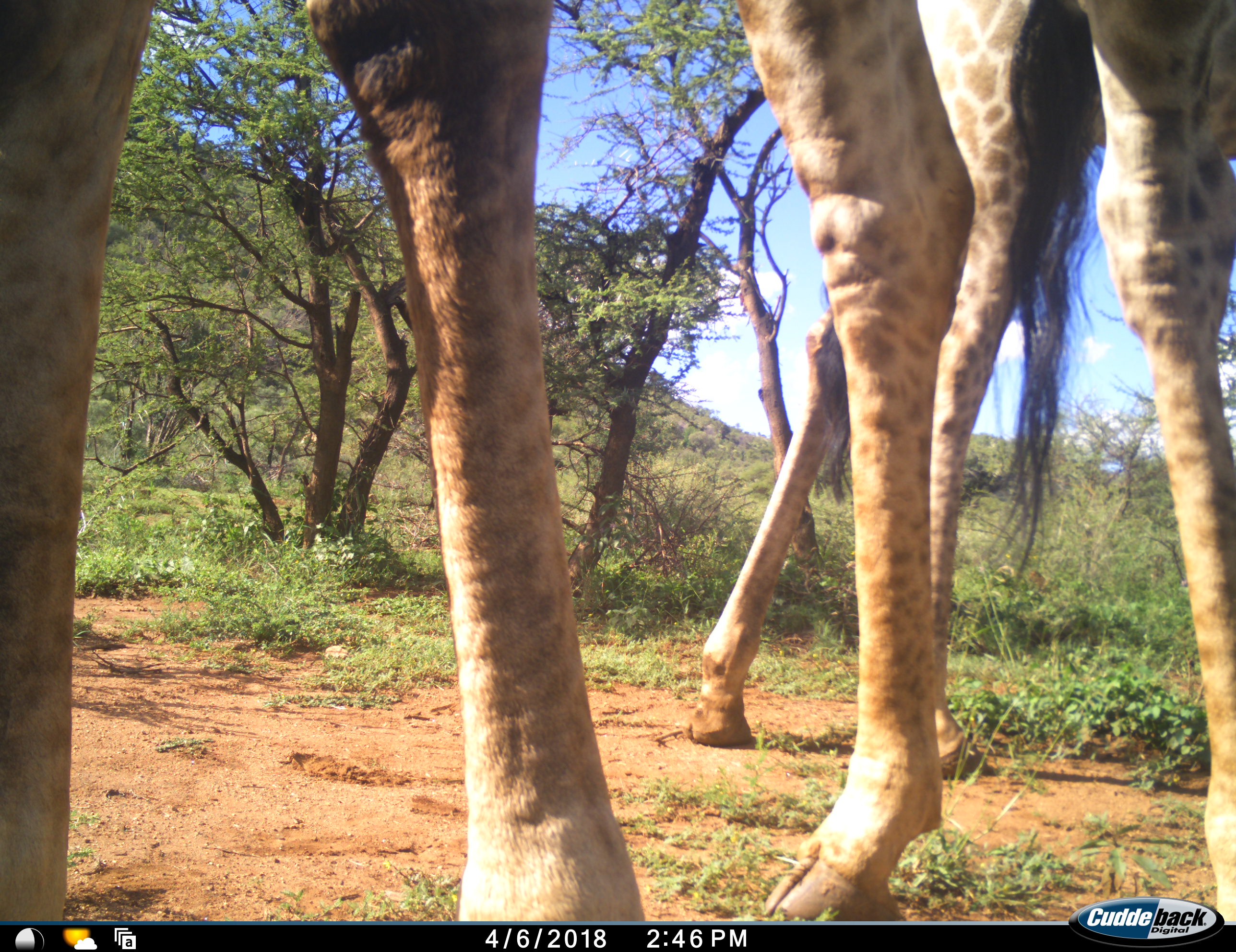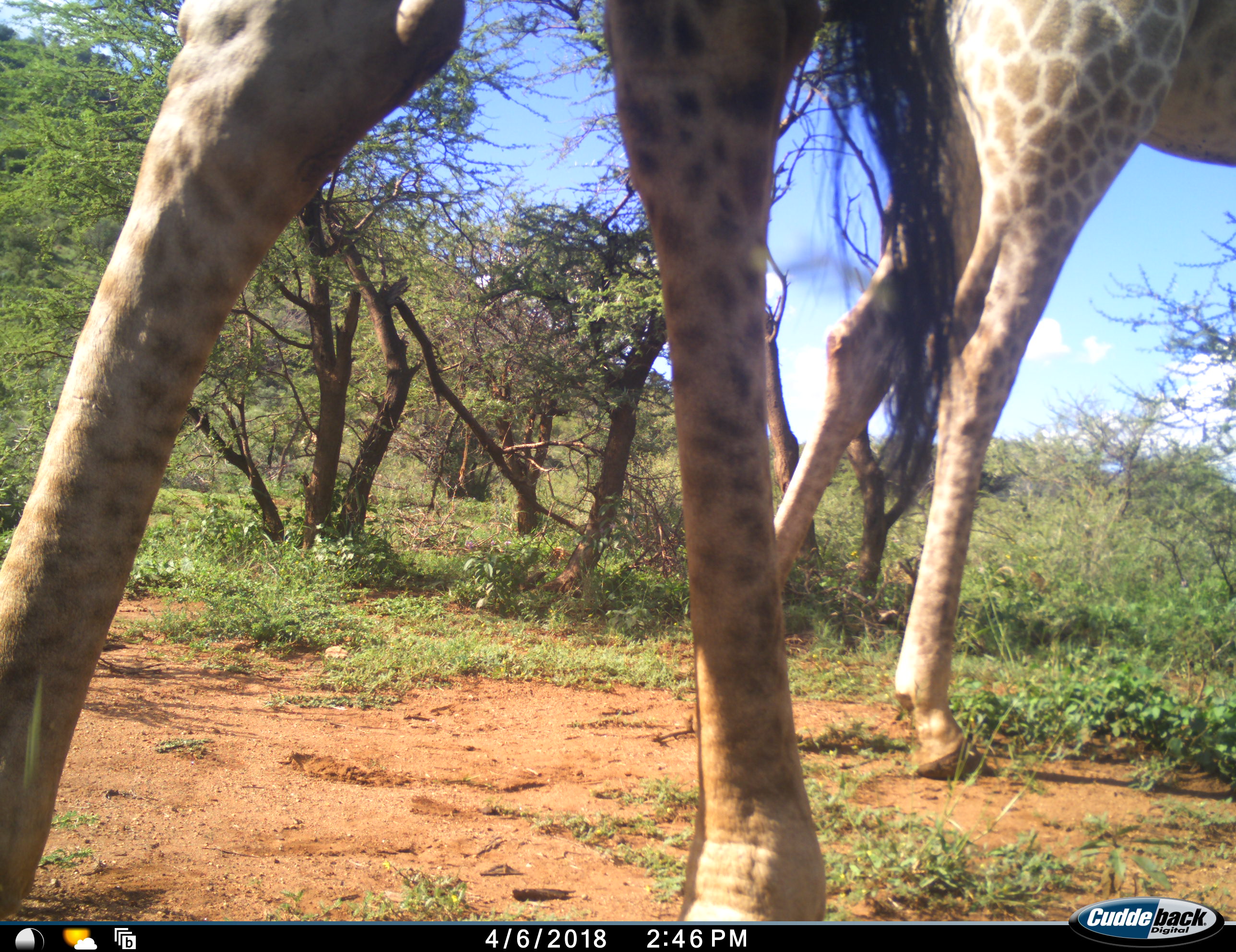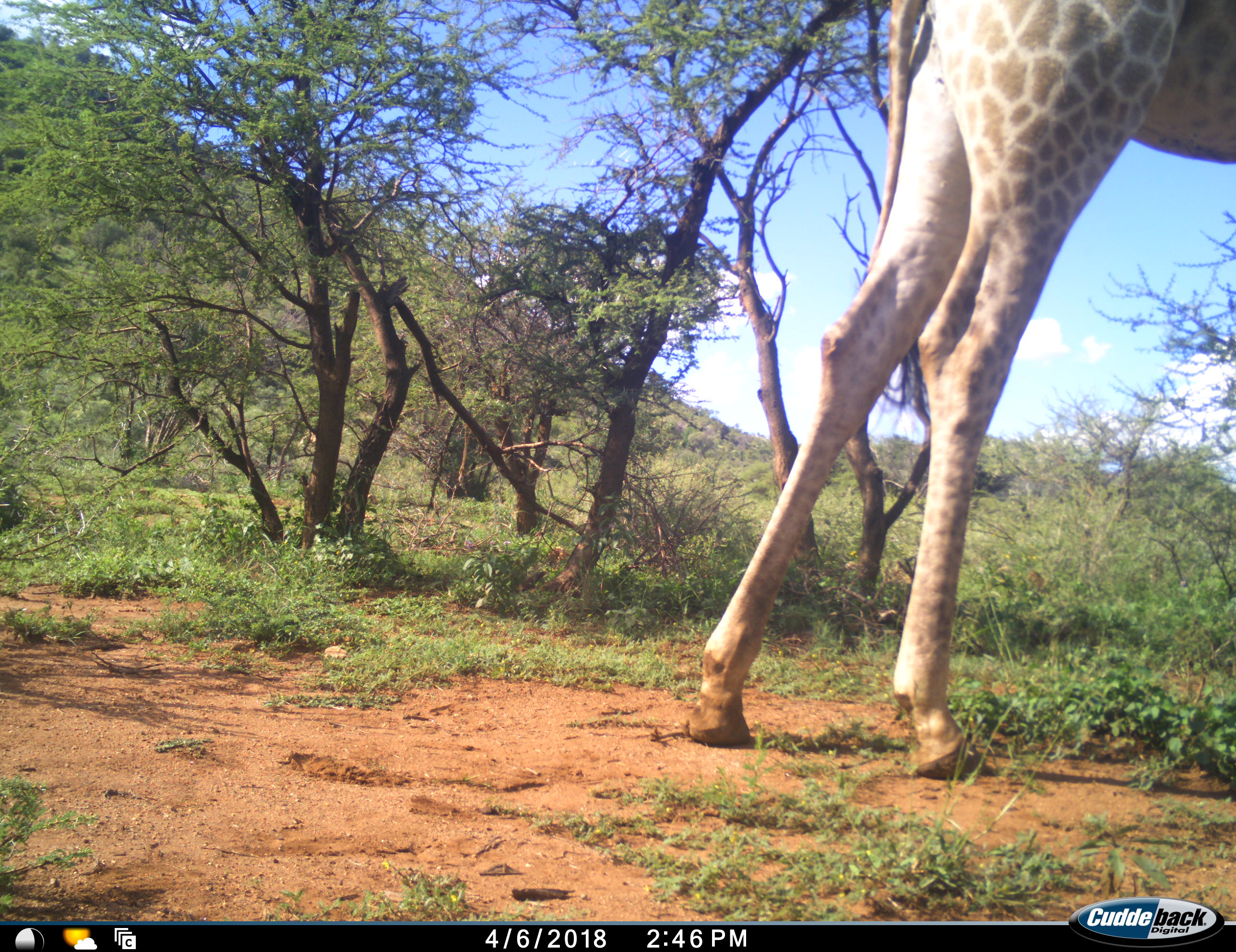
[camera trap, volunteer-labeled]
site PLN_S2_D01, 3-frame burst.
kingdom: Animalia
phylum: Chordata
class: Mammalia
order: Artiodactyla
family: Giraffidae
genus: Giraffa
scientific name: Giraffa camelopardalis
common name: giraffe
Giraffe (Giraffa camelopardalis), count 2. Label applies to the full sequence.